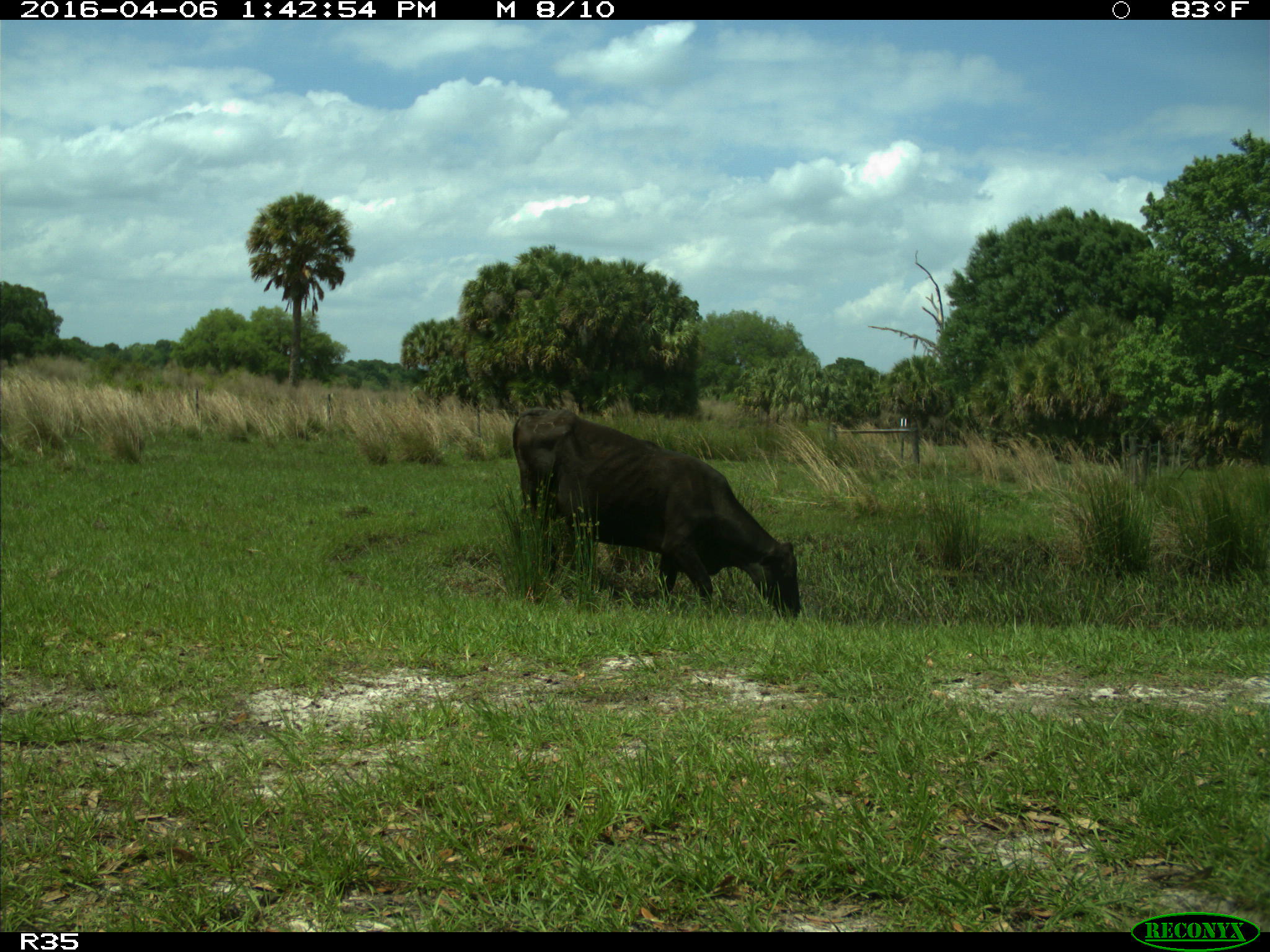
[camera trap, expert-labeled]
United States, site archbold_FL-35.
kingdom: Animalia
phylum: Chordata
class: Mammalia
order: Artiodactyla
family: Bovidae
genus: Bos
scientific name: Bos taurus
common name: domestic cow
Bos taurus (domestic cow).